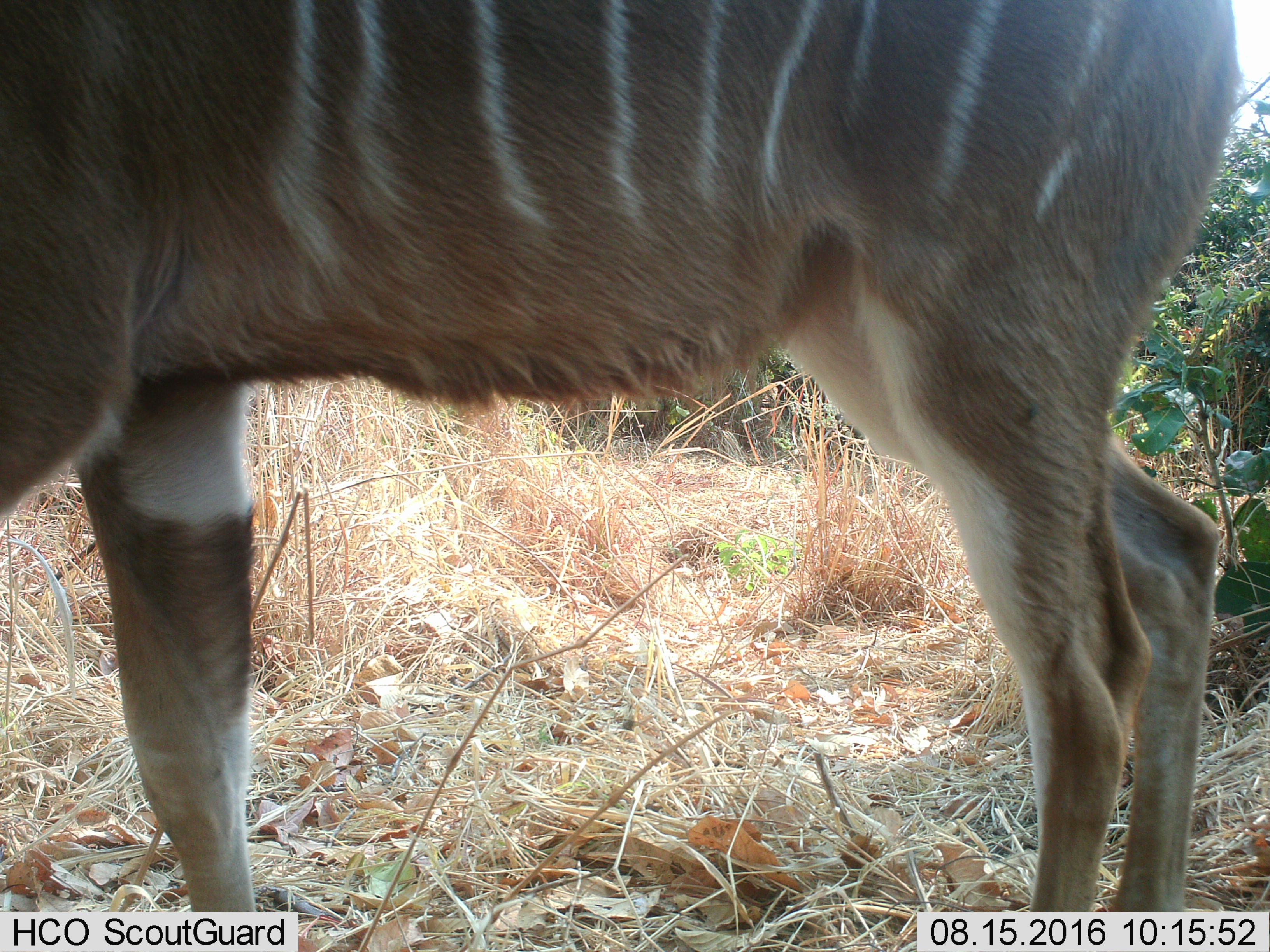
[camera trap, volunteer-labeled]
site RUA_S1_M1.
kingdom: Animalia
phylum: Chordata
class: Mammalia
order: Artiodactyla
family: Bovidae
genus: Tragelaphus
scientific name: Tragelaphus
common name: kudu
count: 1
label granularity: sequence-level